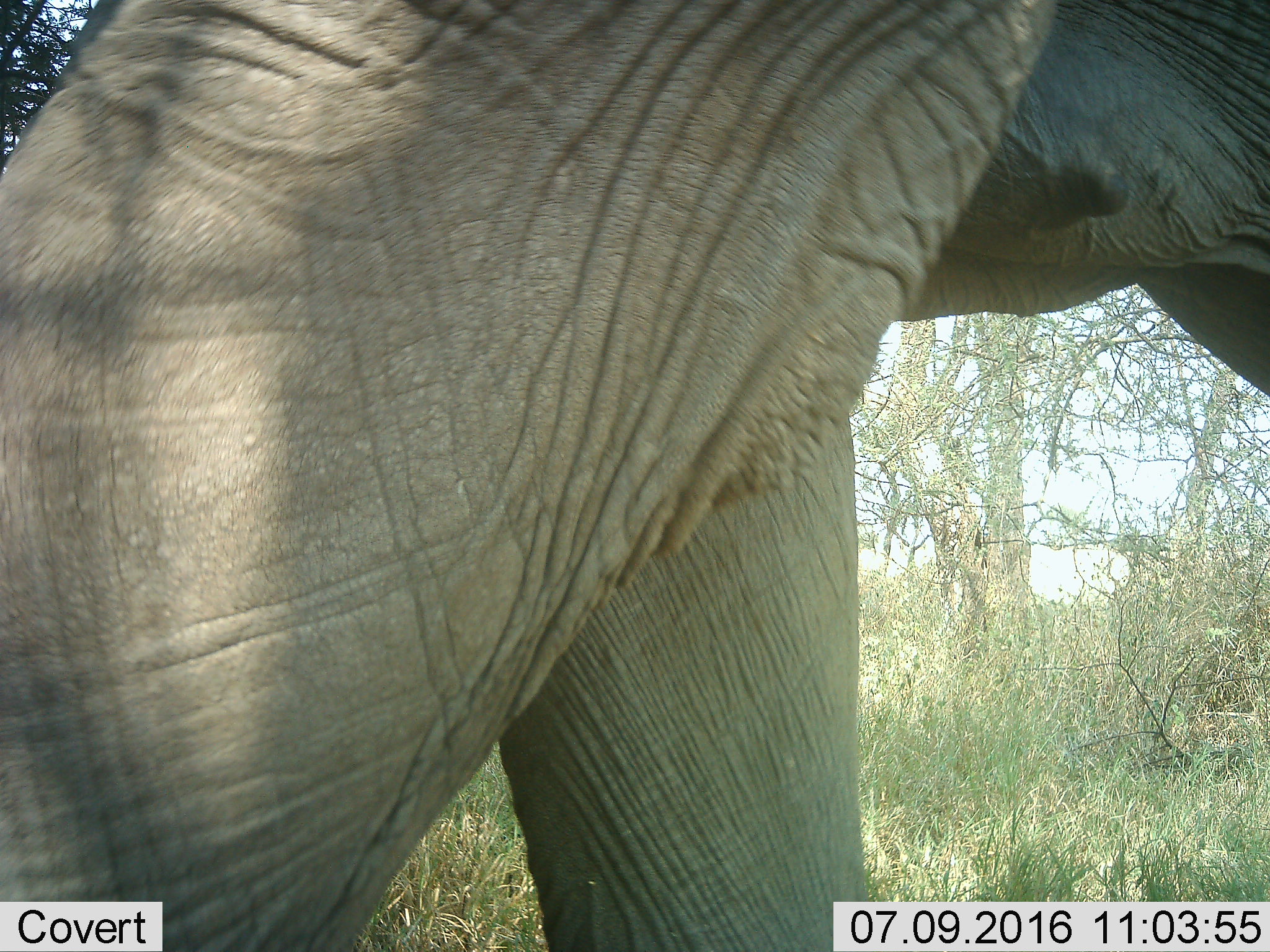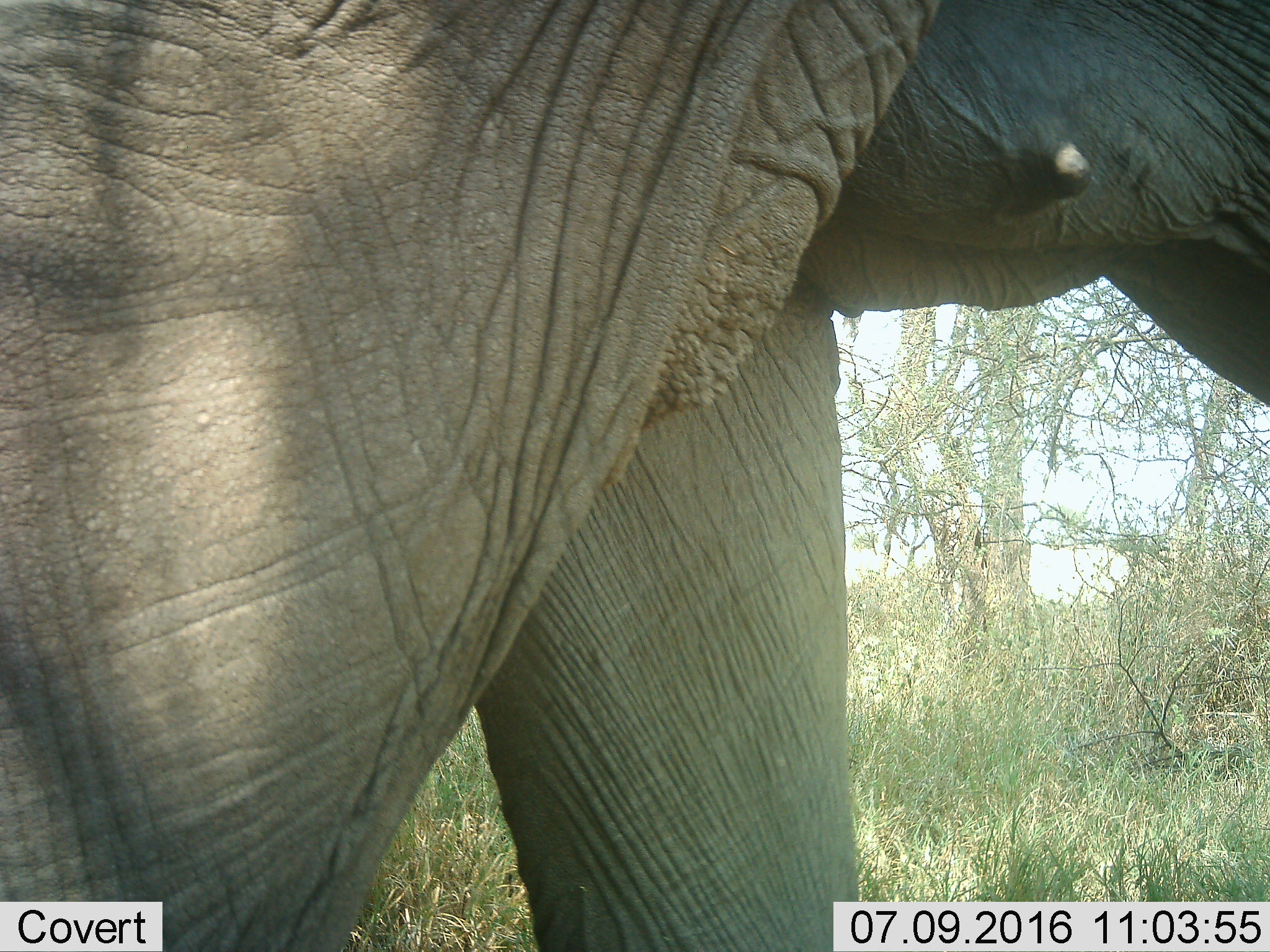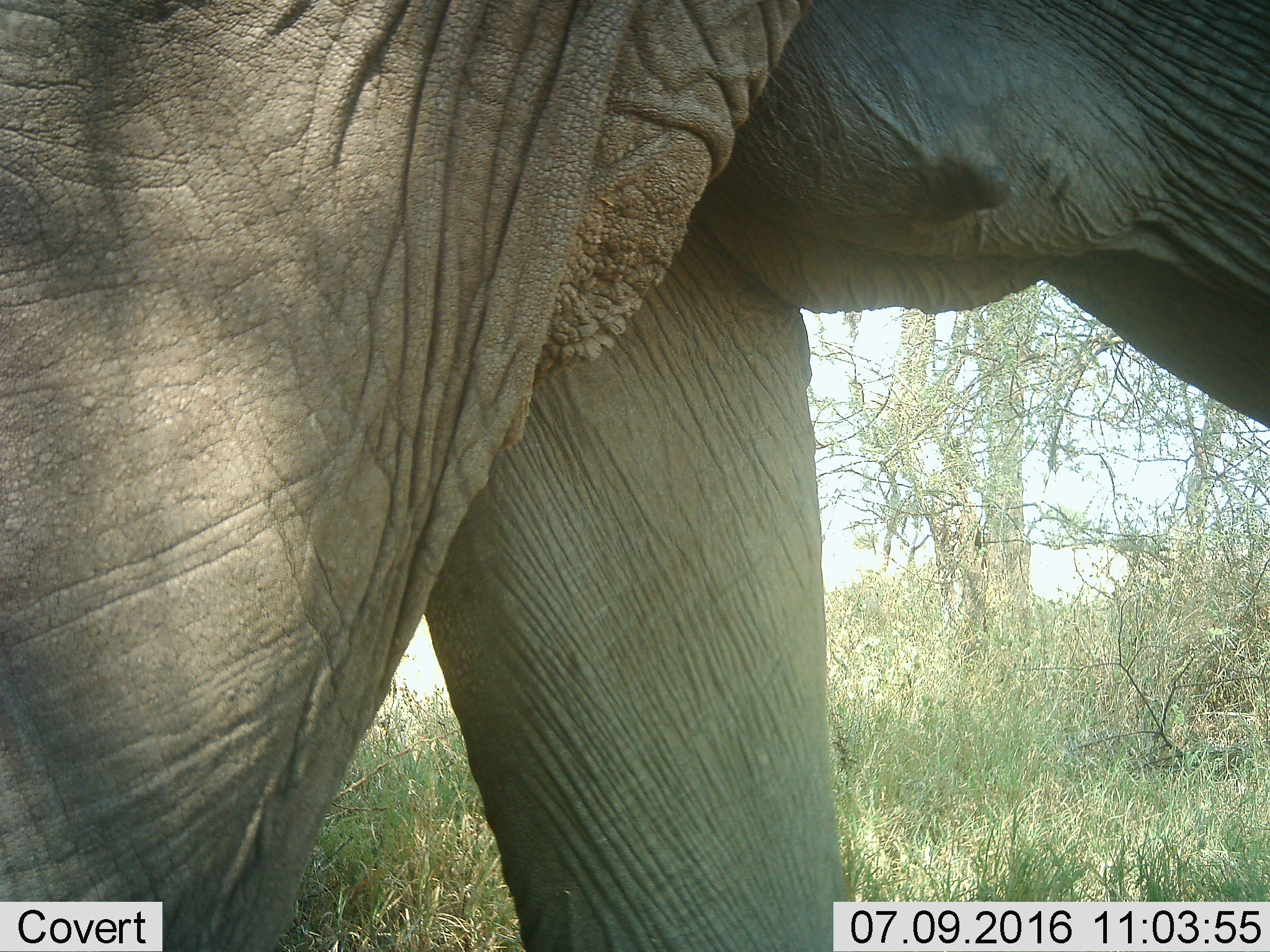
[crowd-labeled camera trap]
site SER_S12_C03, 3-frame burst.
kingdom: Animalia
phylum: Chordata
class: Mammalia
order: Proboscidea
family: Elephantidae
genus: Loxodonta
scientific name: Loxodonta africana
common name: african bush elephant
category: elephant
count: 1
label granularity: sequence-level